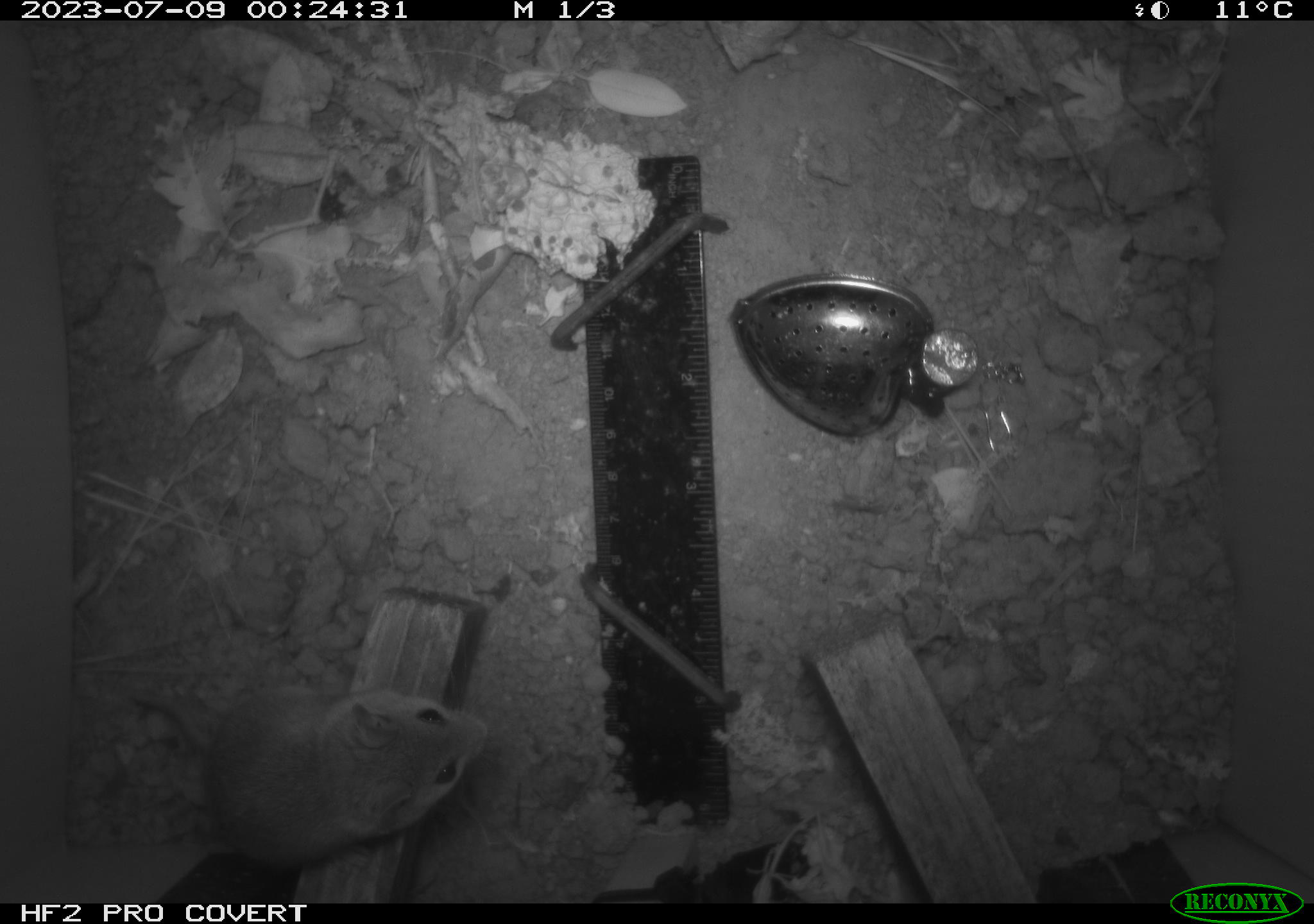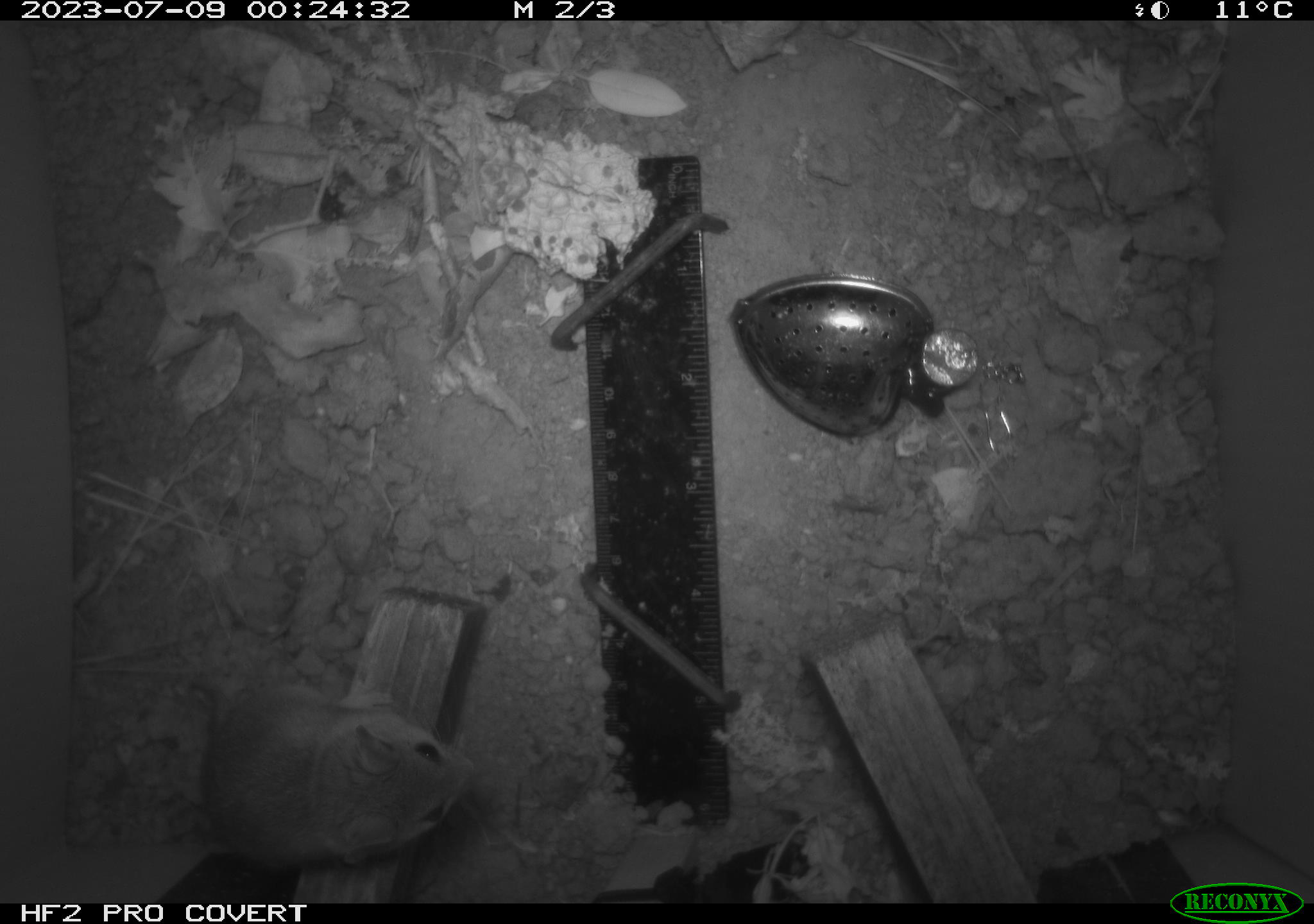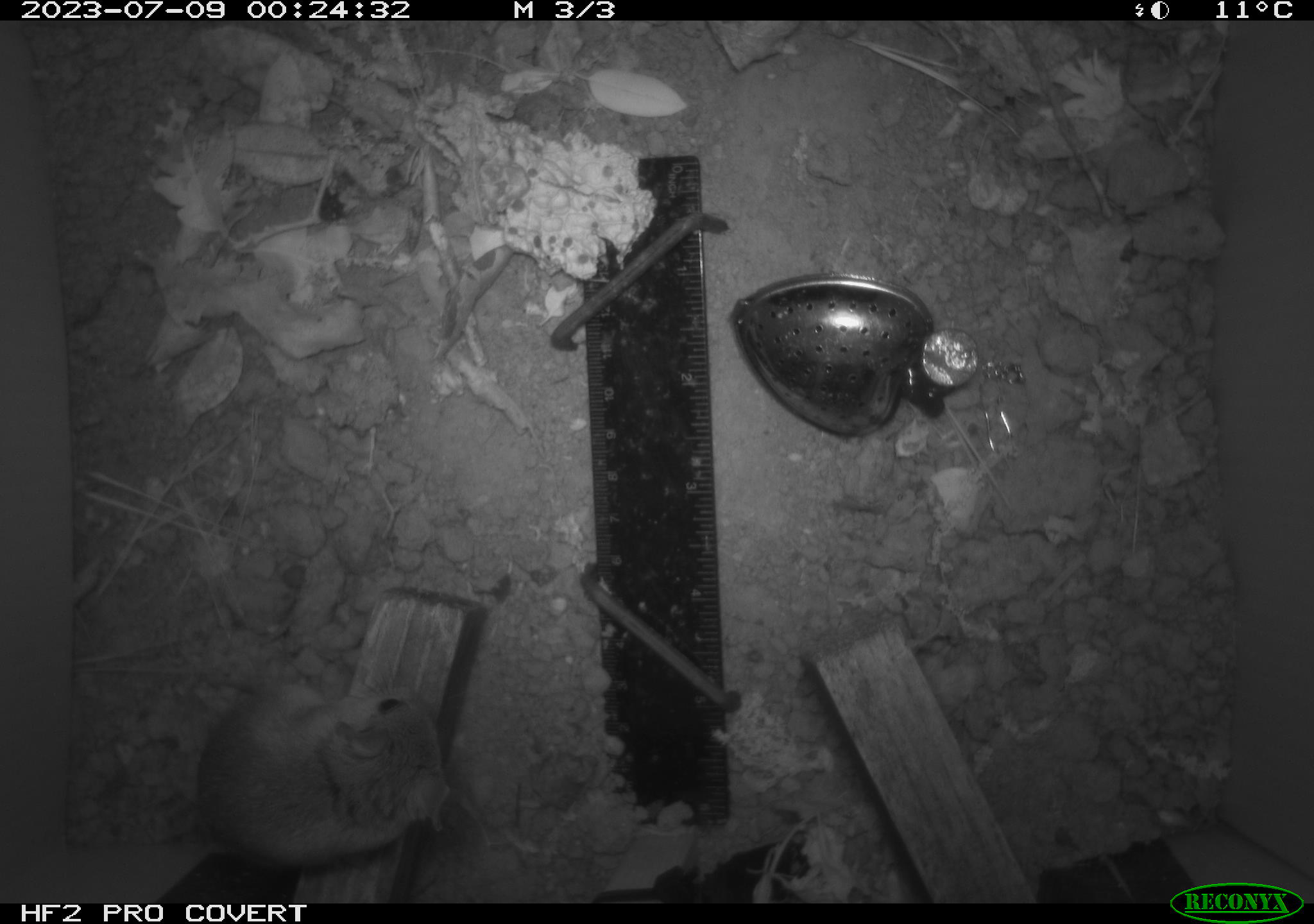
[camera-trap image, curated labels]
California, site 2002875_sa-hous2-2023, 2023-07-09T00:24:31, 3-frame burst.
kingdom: Animalia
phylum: Chordata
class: Mammalia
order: Rodentia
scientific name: Rodentia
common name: mouse species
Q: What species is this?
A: Mouse species (Rodentia).